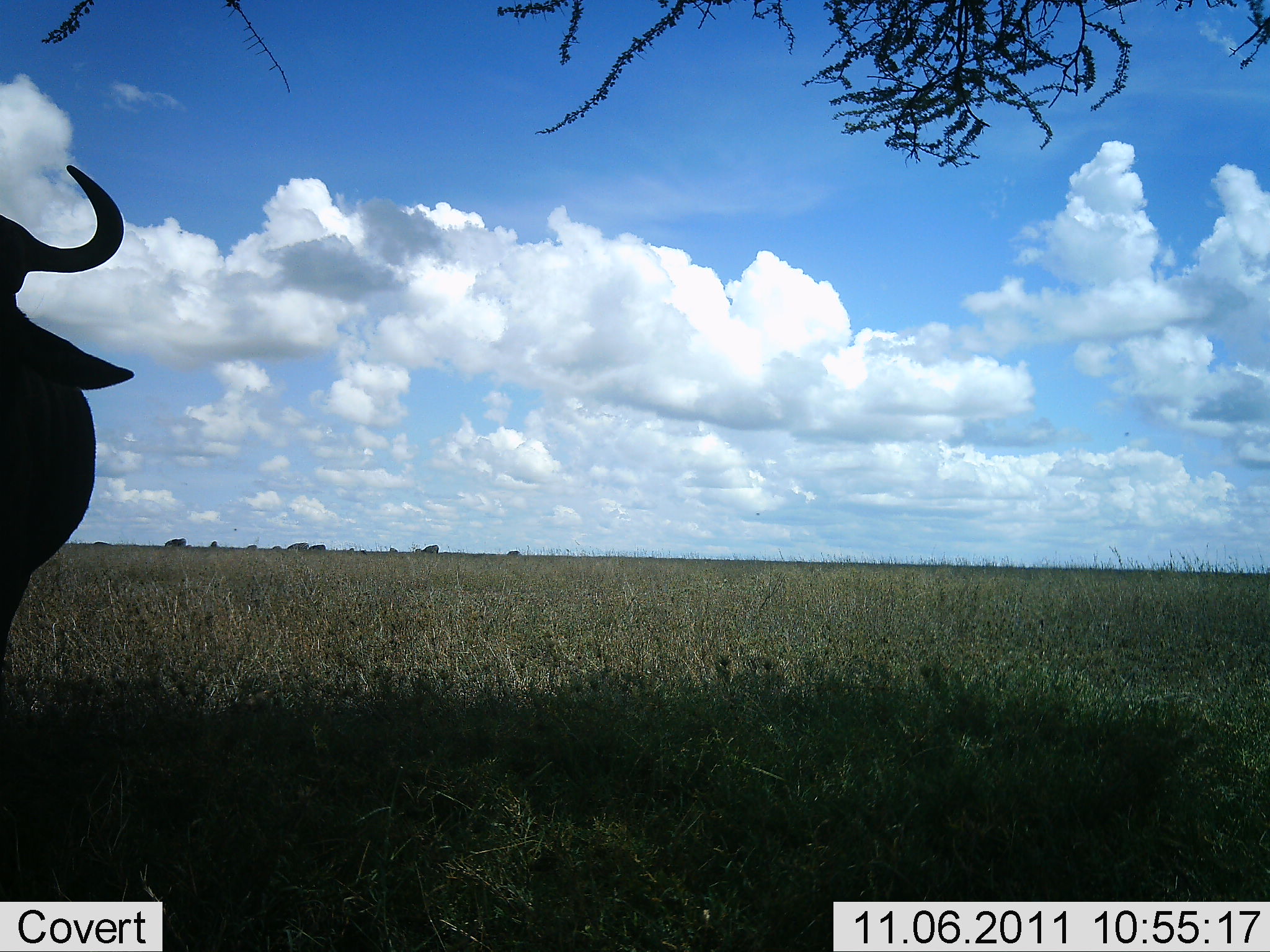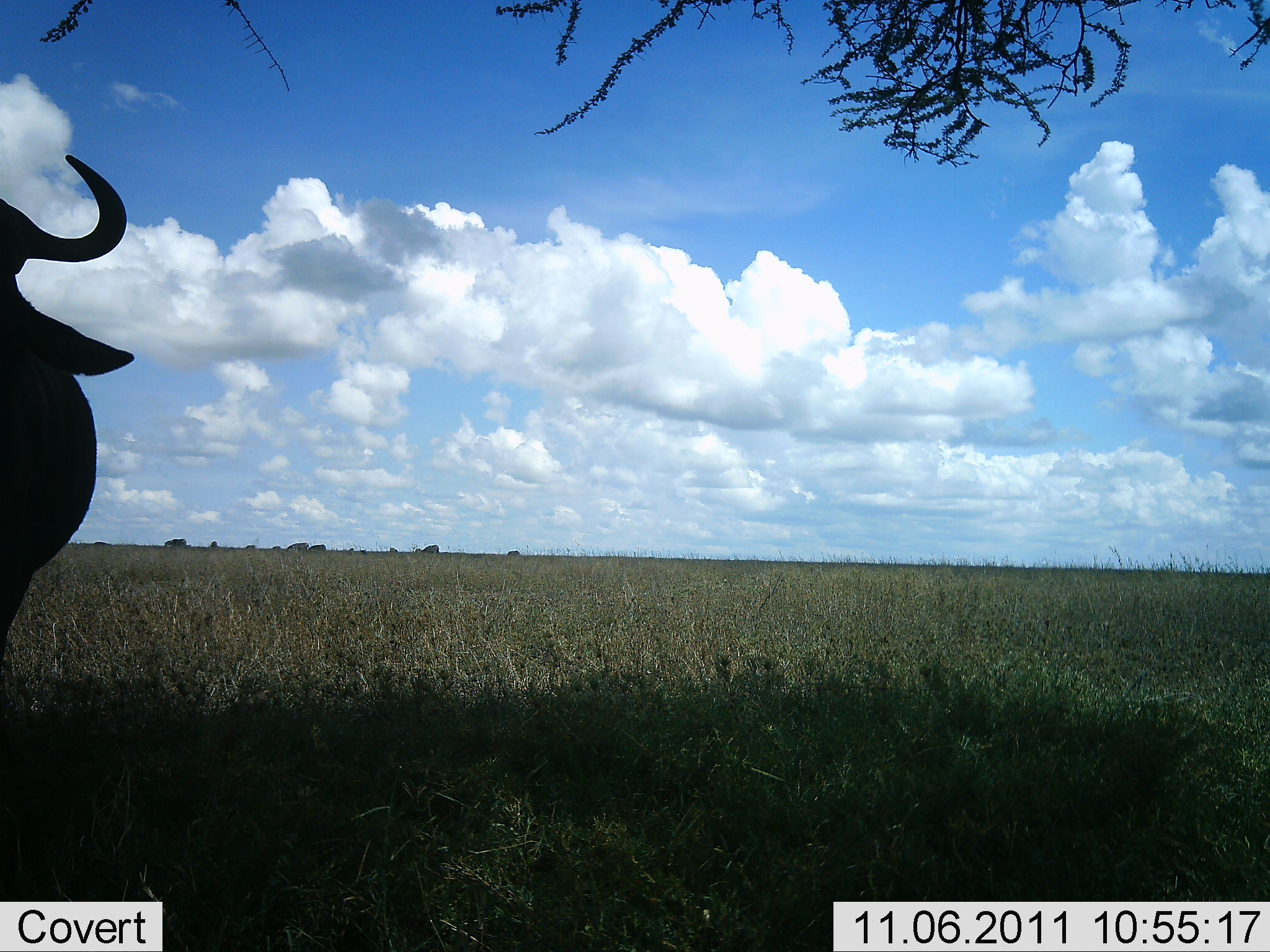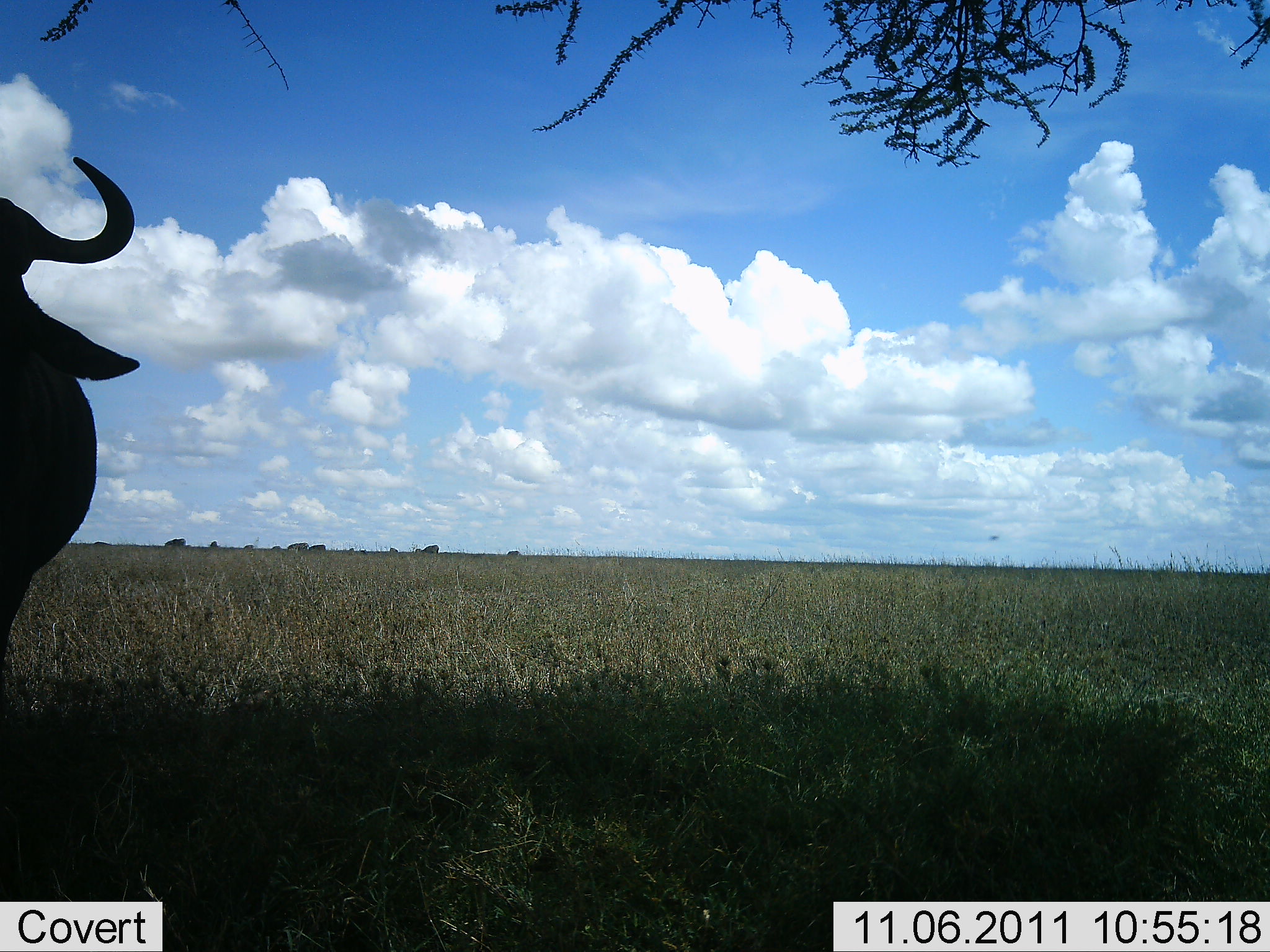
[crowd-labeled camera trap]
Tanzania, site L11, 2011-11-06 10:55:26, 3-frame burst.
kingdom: Animalia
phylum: Chordata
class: Mammalia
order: Artiodactyla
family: Bovidae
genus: Connochaetes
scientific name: Connochaetes taurinus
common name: blue wildebeest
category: wildebeest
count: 1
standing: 92%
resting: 0%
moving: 8%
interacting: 0%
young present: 0%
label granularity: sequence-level